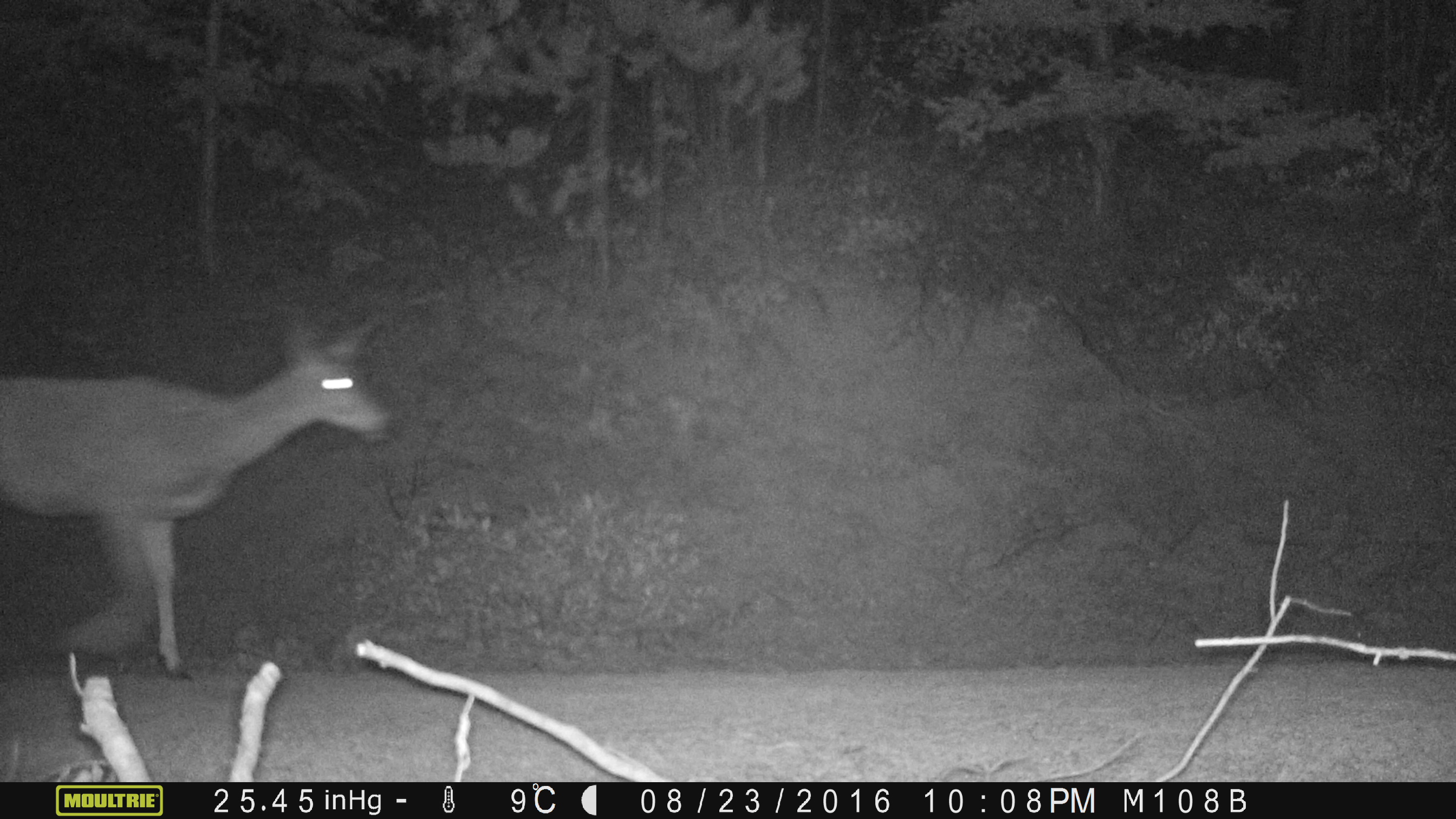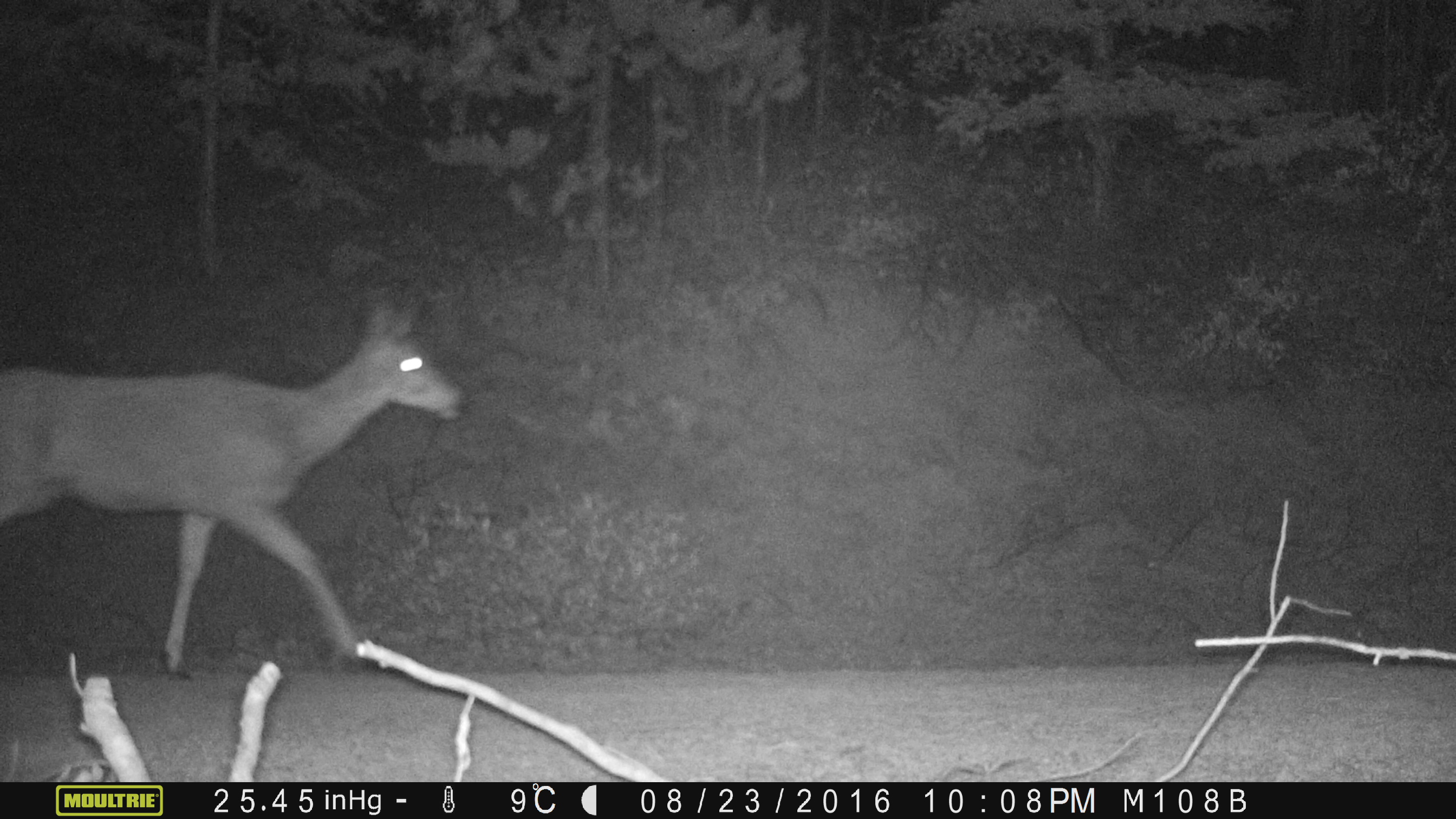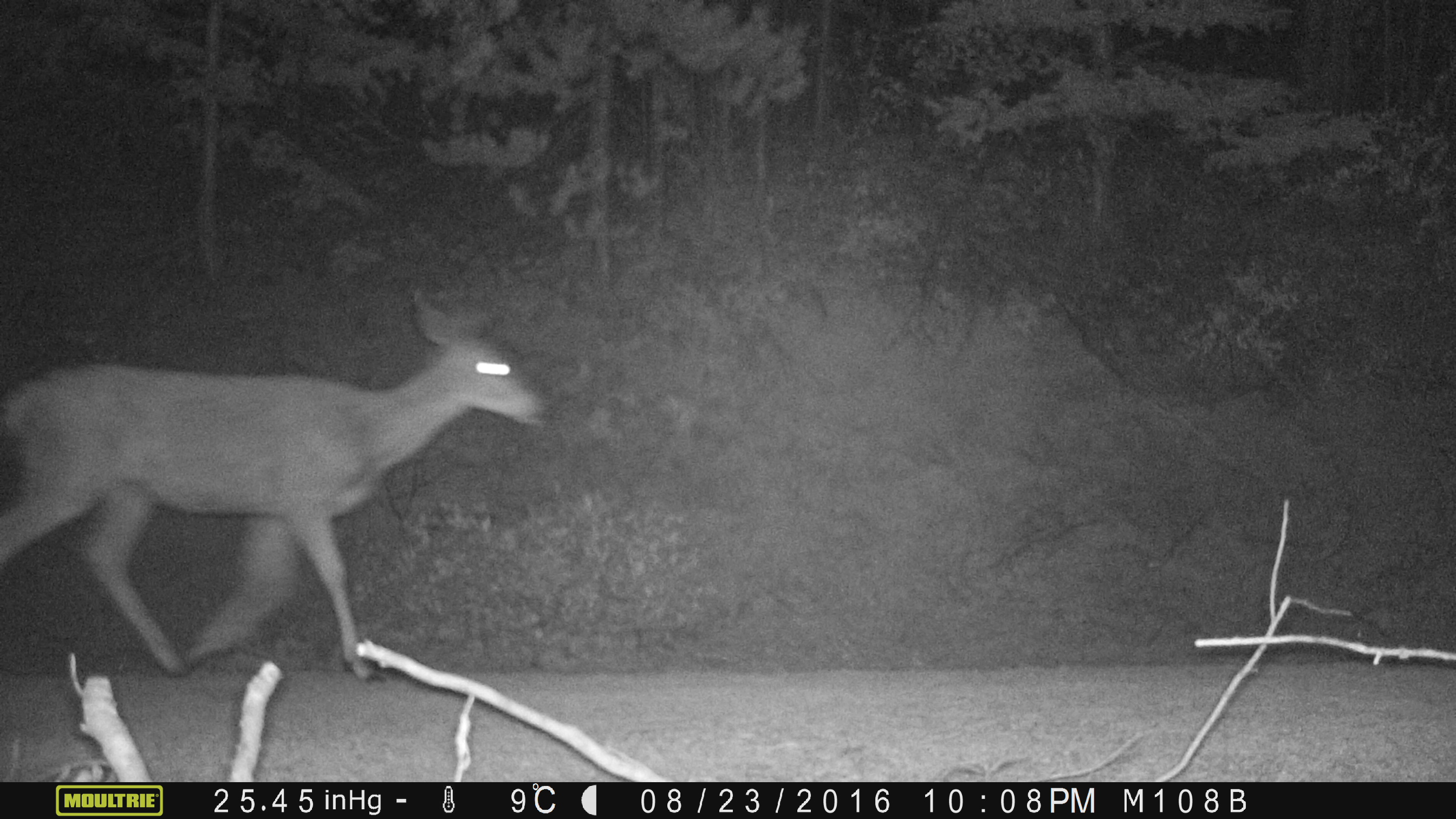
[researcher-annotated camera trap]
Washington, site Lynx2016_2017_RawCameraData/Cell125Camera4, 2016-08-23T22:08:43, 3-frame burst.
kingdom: Animalia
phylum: Chordata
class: Mammalia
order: Artiodactyla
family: Cervidae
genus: Odocoileus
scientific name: Odocoileus hemionus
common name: mule deer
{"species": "Odocoileus hemionus (mule deer)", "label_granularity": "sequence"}